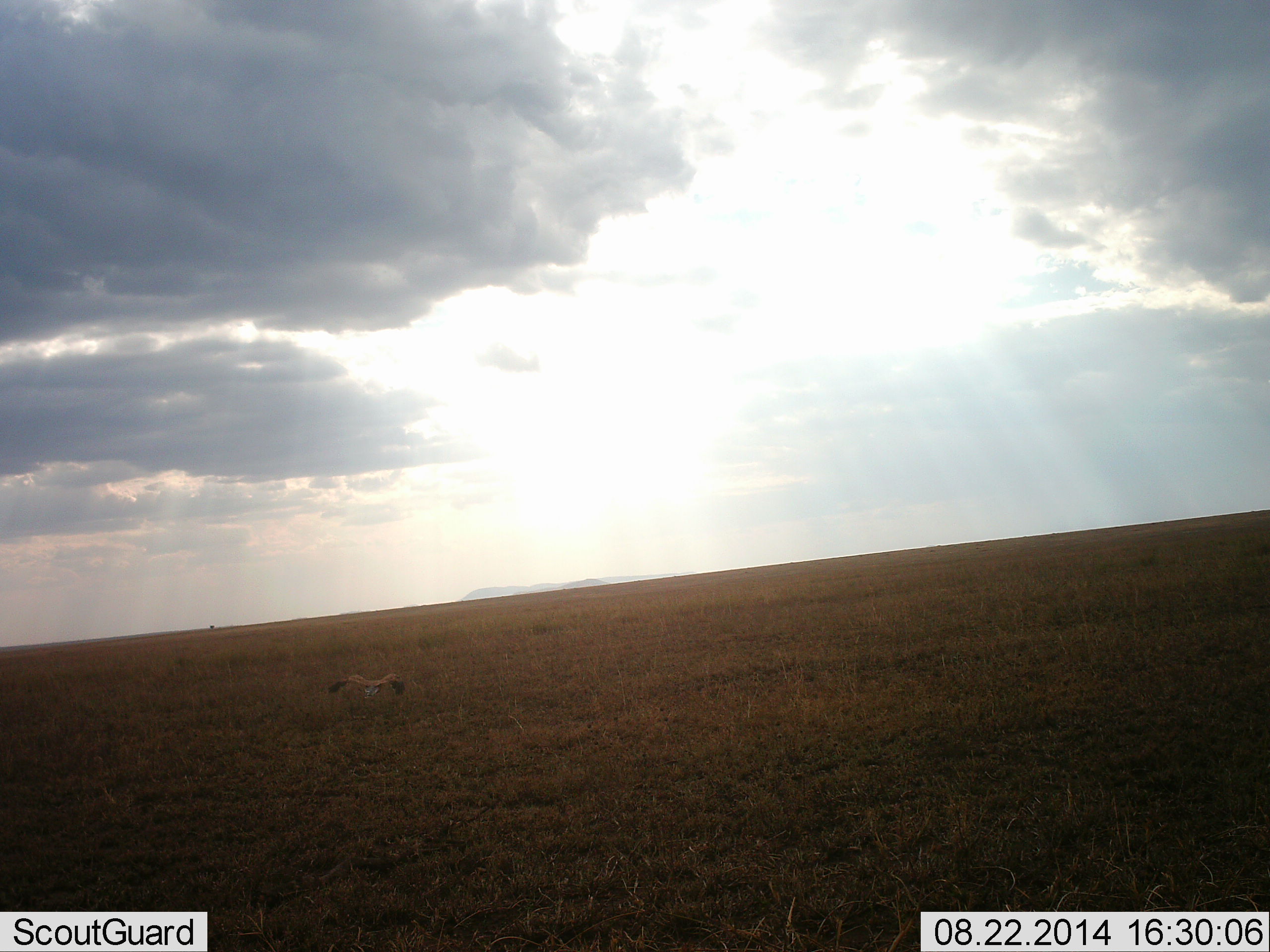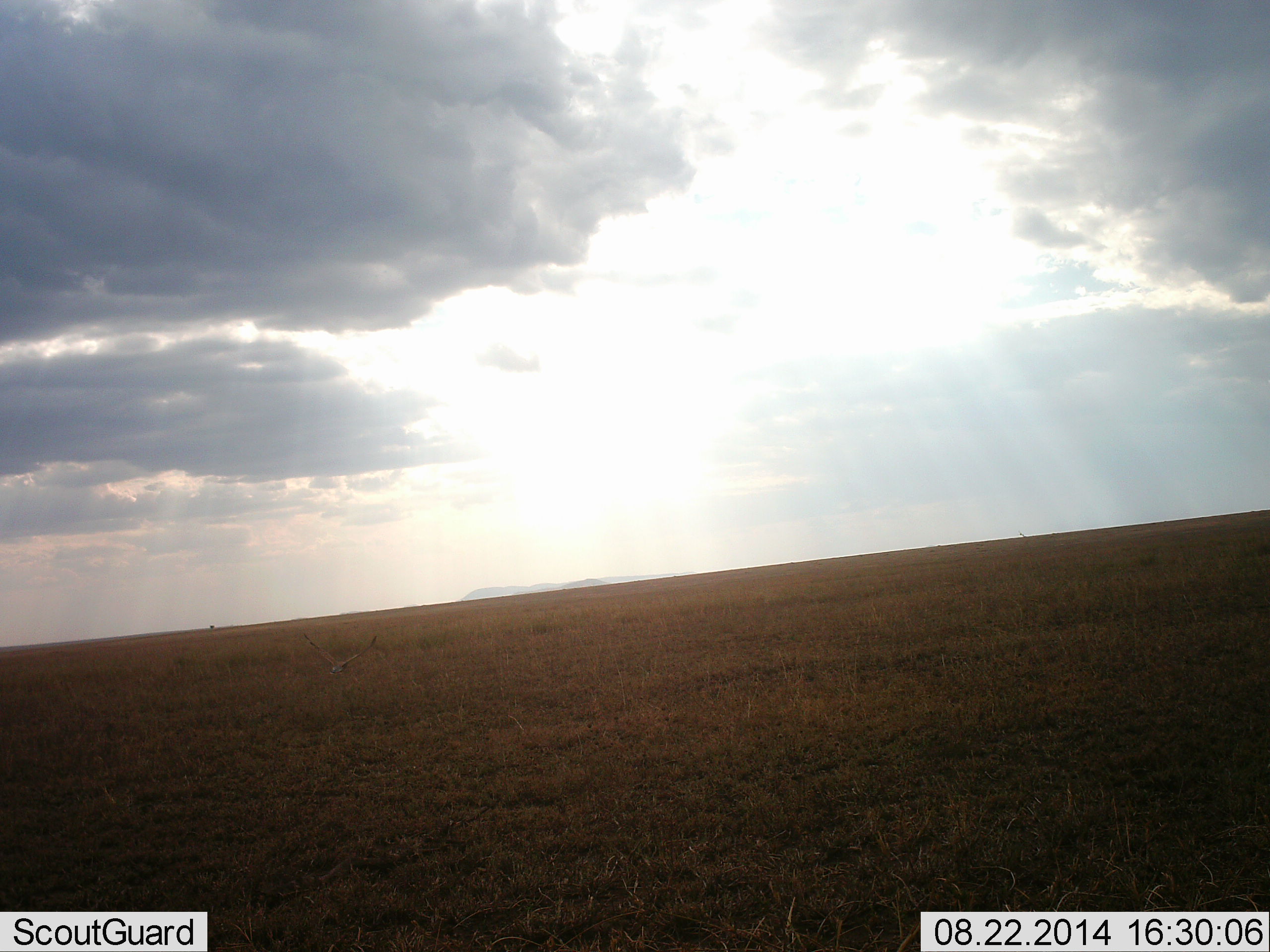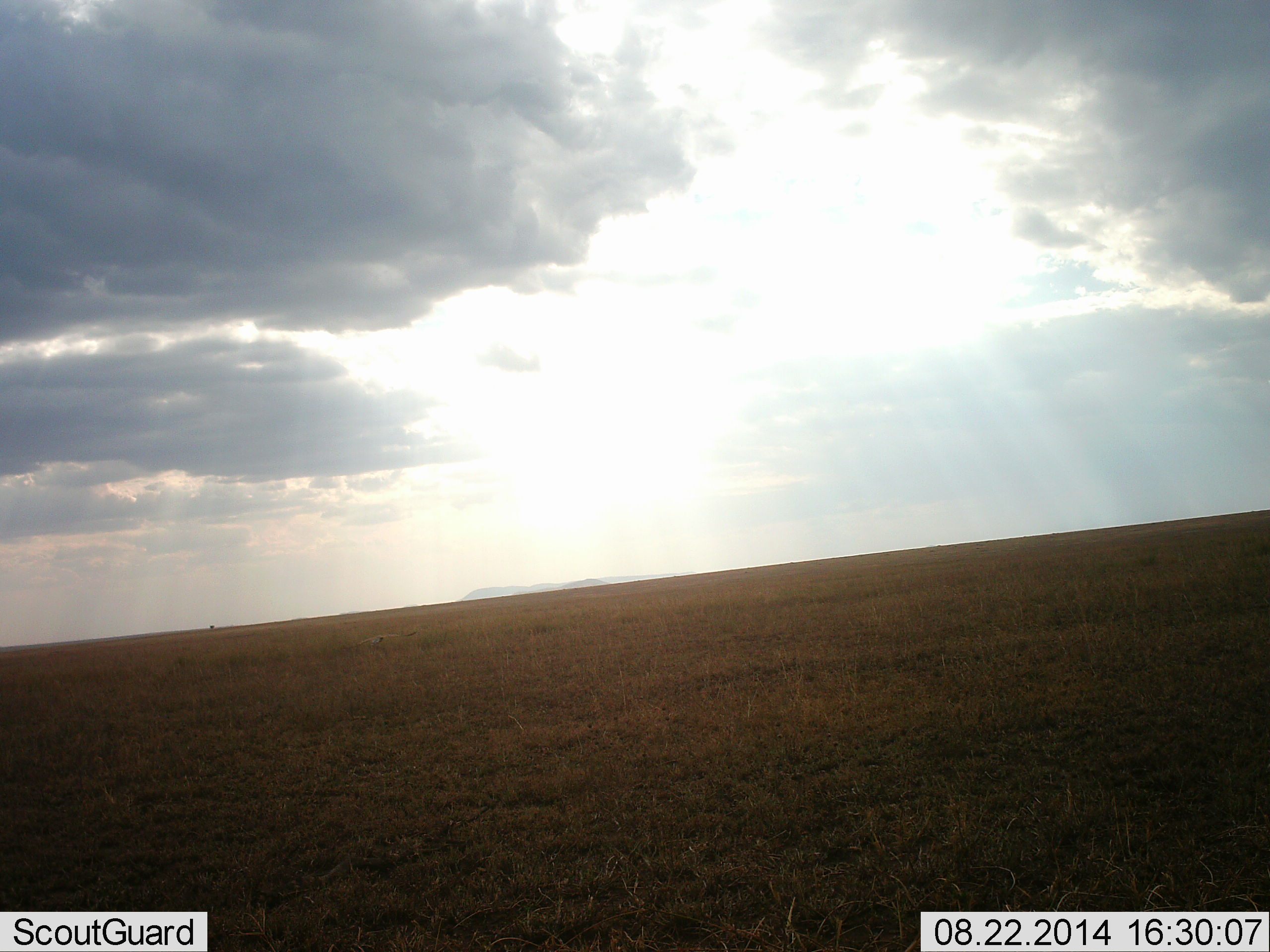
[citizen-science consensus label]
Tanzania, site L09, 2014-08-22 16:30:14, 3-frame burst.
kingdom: Animalia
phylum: Chordata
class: Aves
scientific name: Aves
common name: bird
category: otherbird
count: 1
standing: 0%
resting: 0%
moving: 100%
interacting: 0%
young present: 0%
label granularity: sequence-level